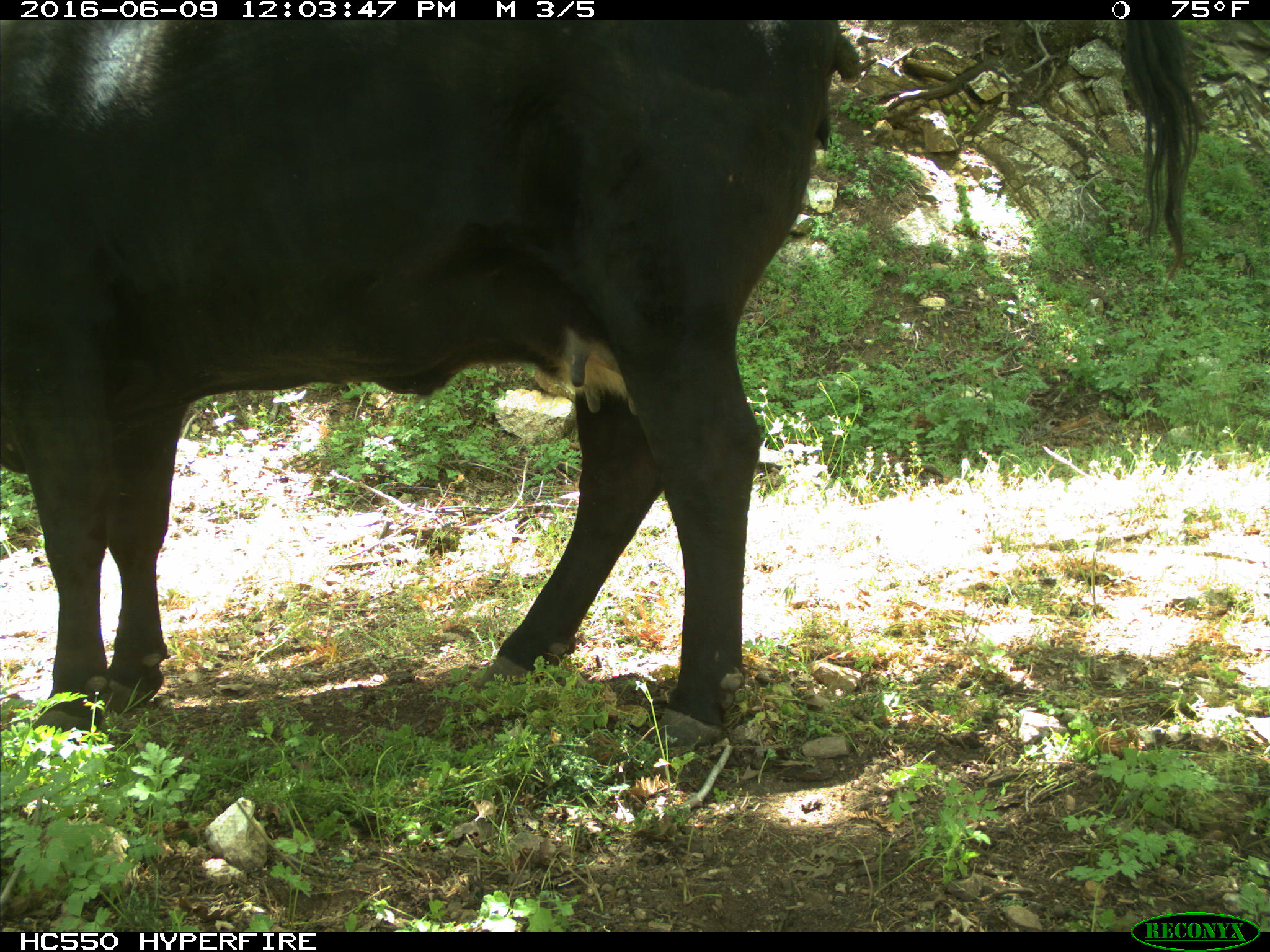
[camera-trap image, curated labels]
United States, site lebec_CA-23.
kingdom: Animalia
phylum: Chordata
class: Mammalia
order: Artiodactyla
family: Bovidae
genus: Bos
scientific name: Bos taurus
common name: domestic cow